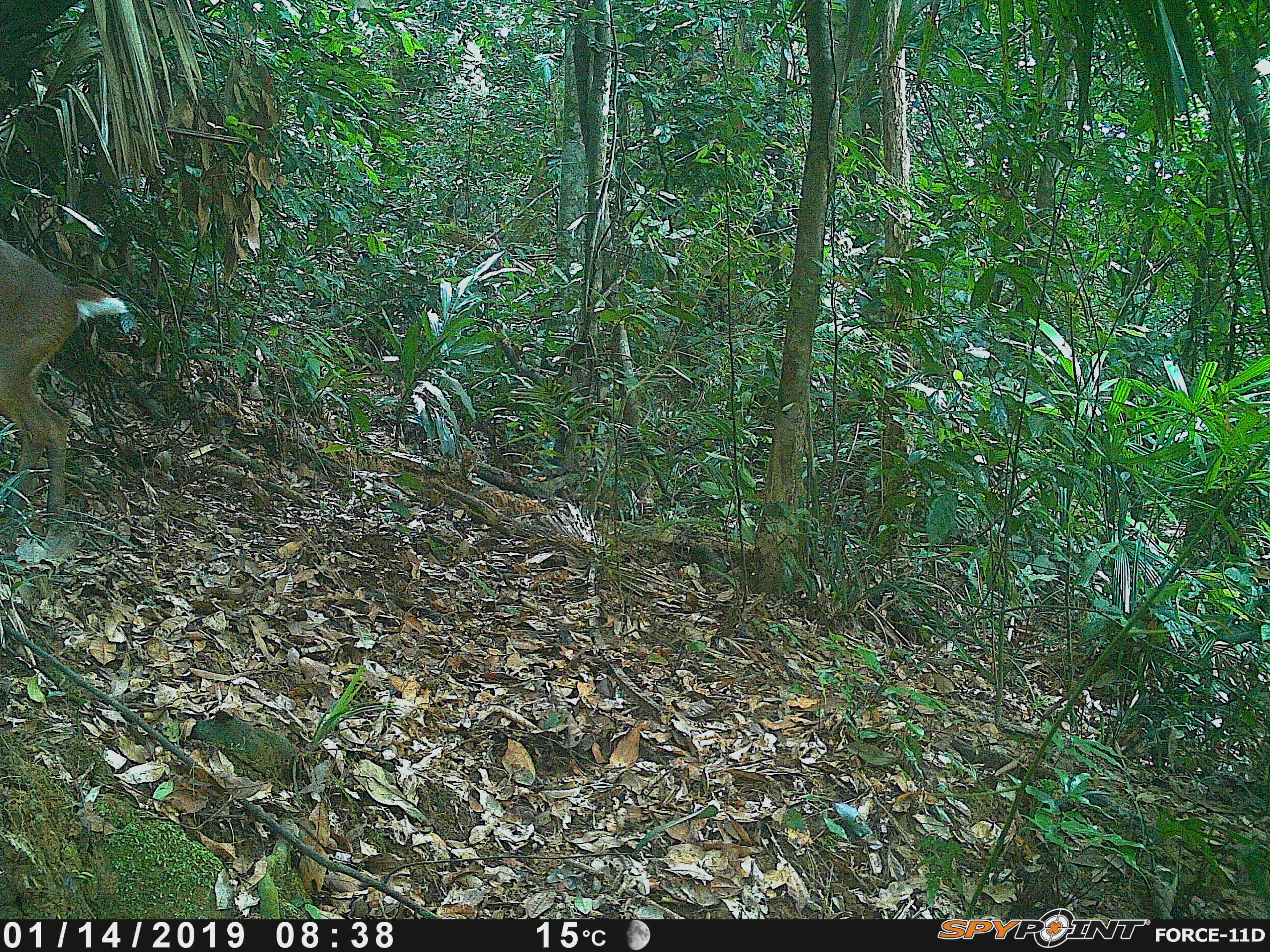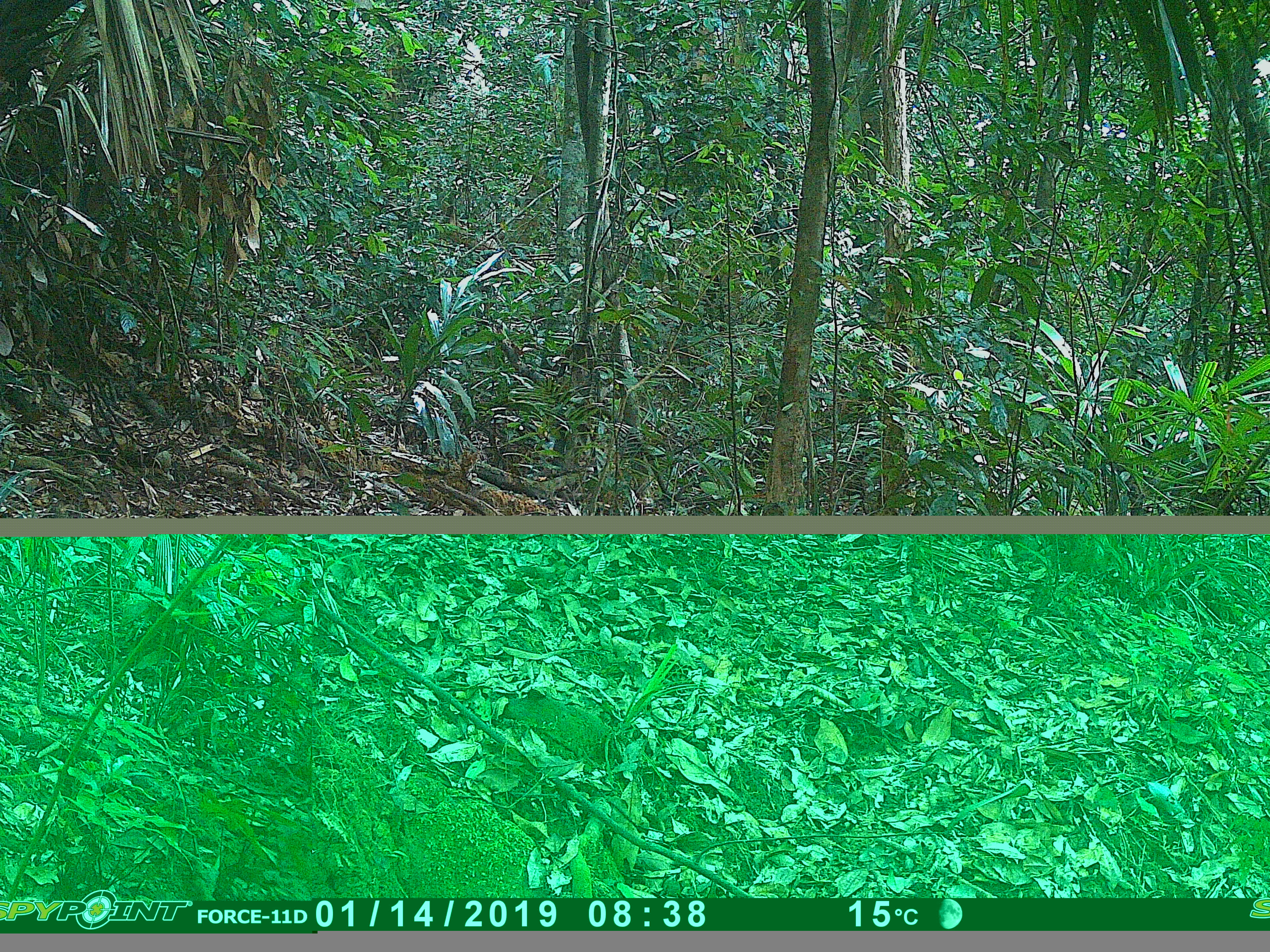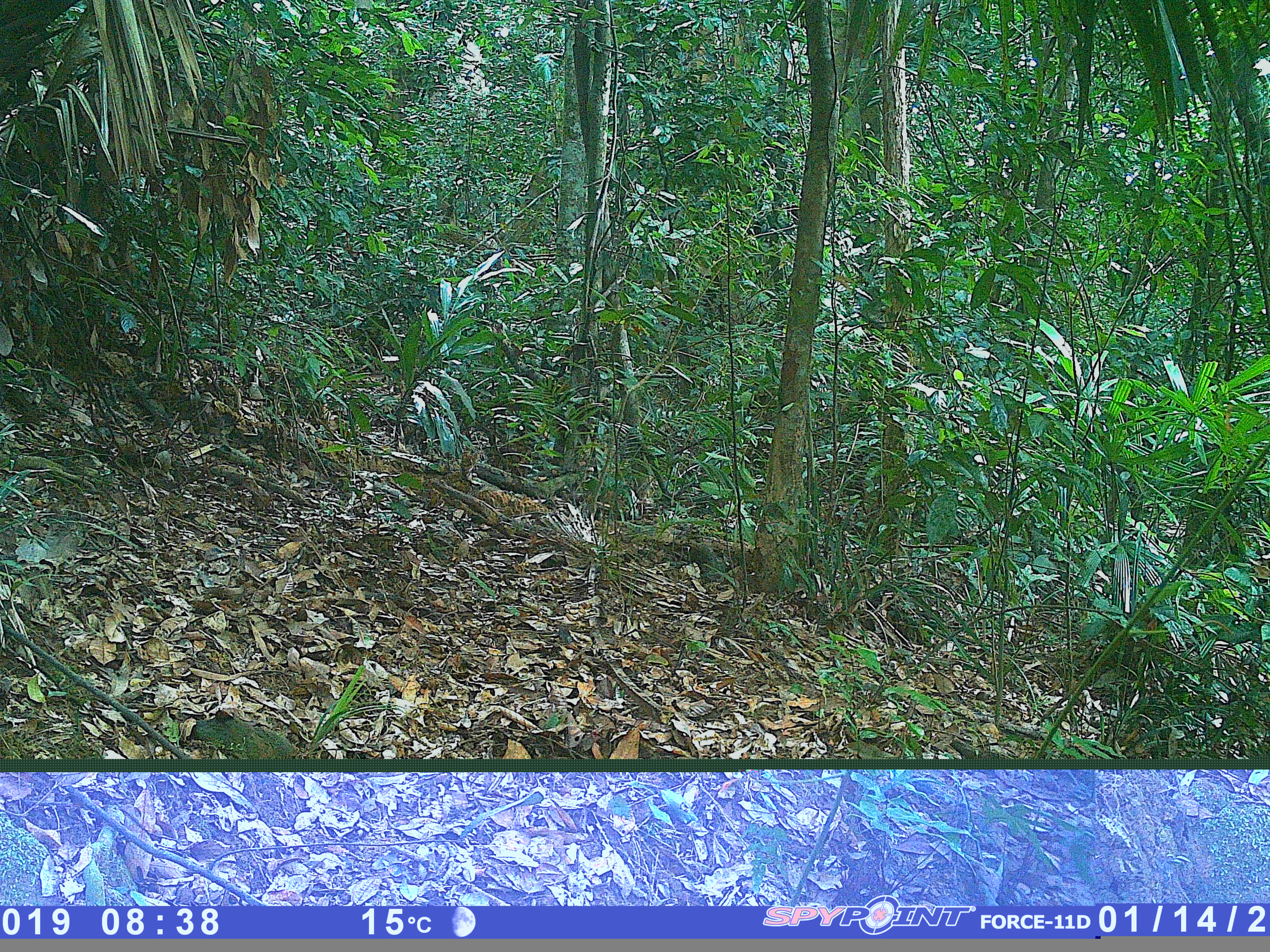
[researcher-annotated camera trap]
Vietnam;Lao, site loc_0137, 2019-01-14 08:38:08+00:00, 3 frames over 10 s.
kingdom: Animalia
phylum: Chordata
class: Mammalia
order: Artiodactyla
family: Cervidae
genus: Muntiacus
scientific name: Muntiacus vuquangensis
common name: large-antlered muntjac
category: large antlered muntjac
Large antlered muntjac (large-antlered muntjac) (Muntiacus vuquangensis). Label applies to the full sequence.